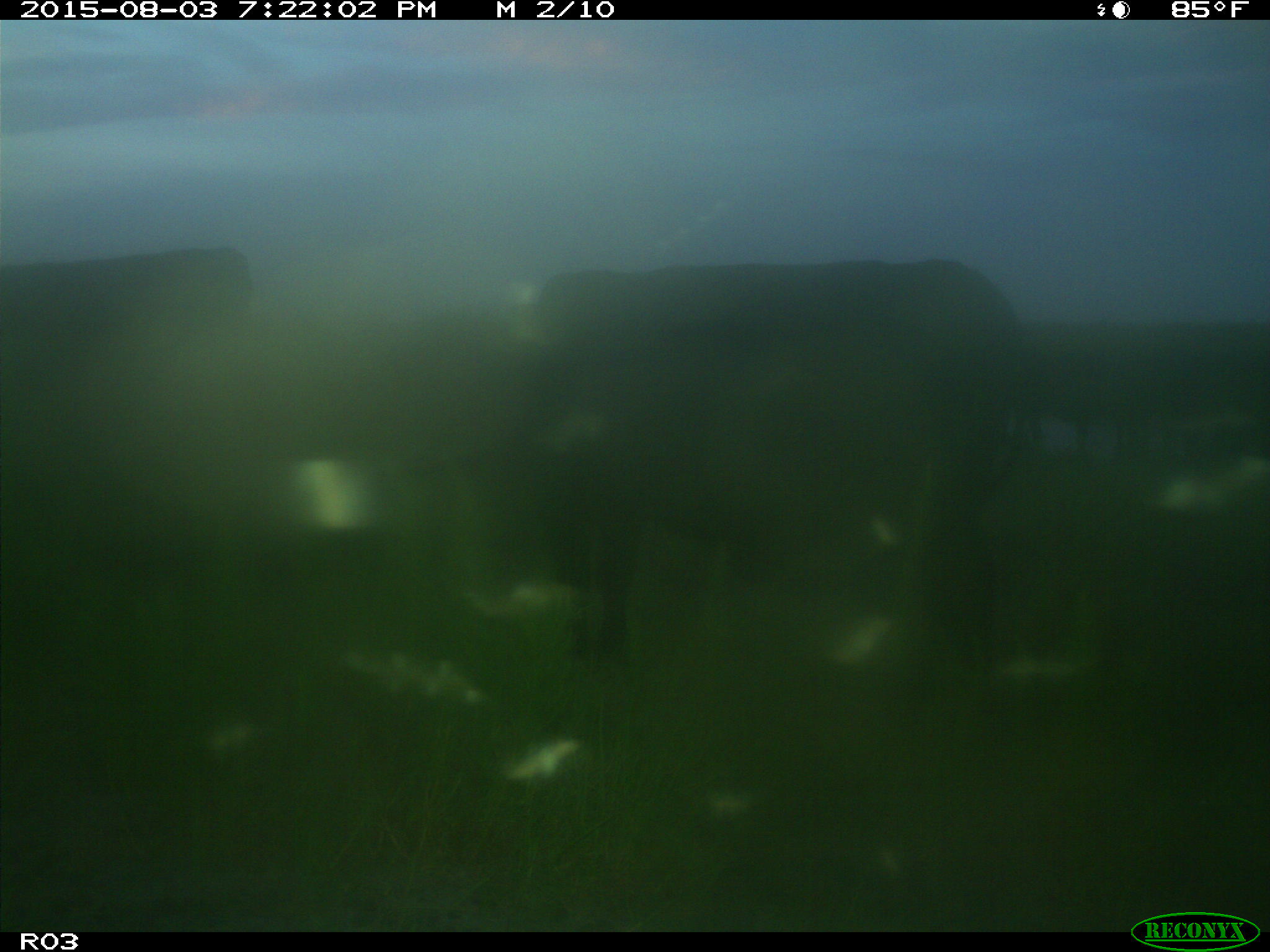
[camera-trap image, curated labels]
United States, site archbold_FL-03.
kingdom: Animalia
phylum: Chordata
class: Mammalia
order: Artiodactyla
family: Bovidae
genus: Bos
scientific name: Bos taurus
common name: domestic cow